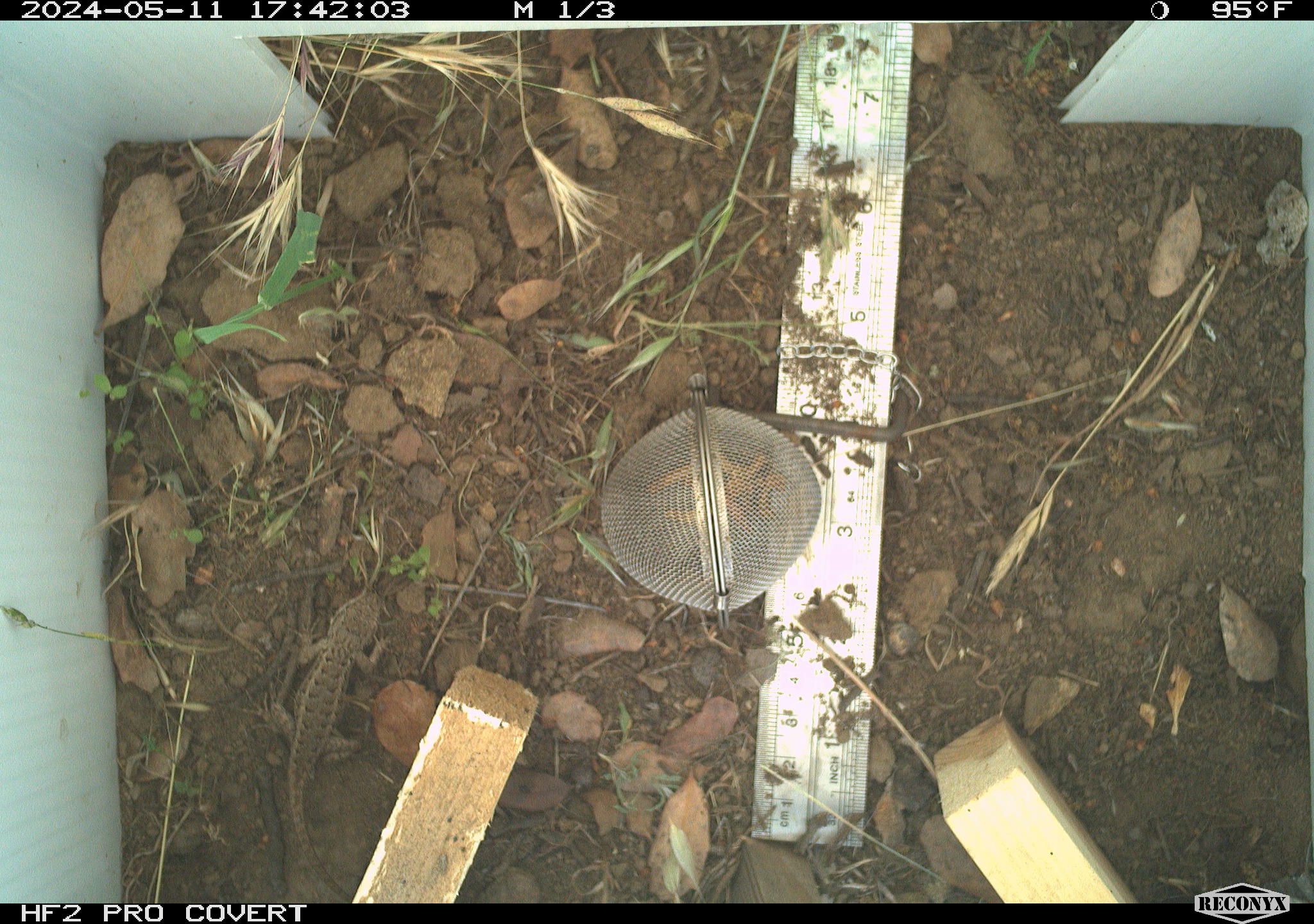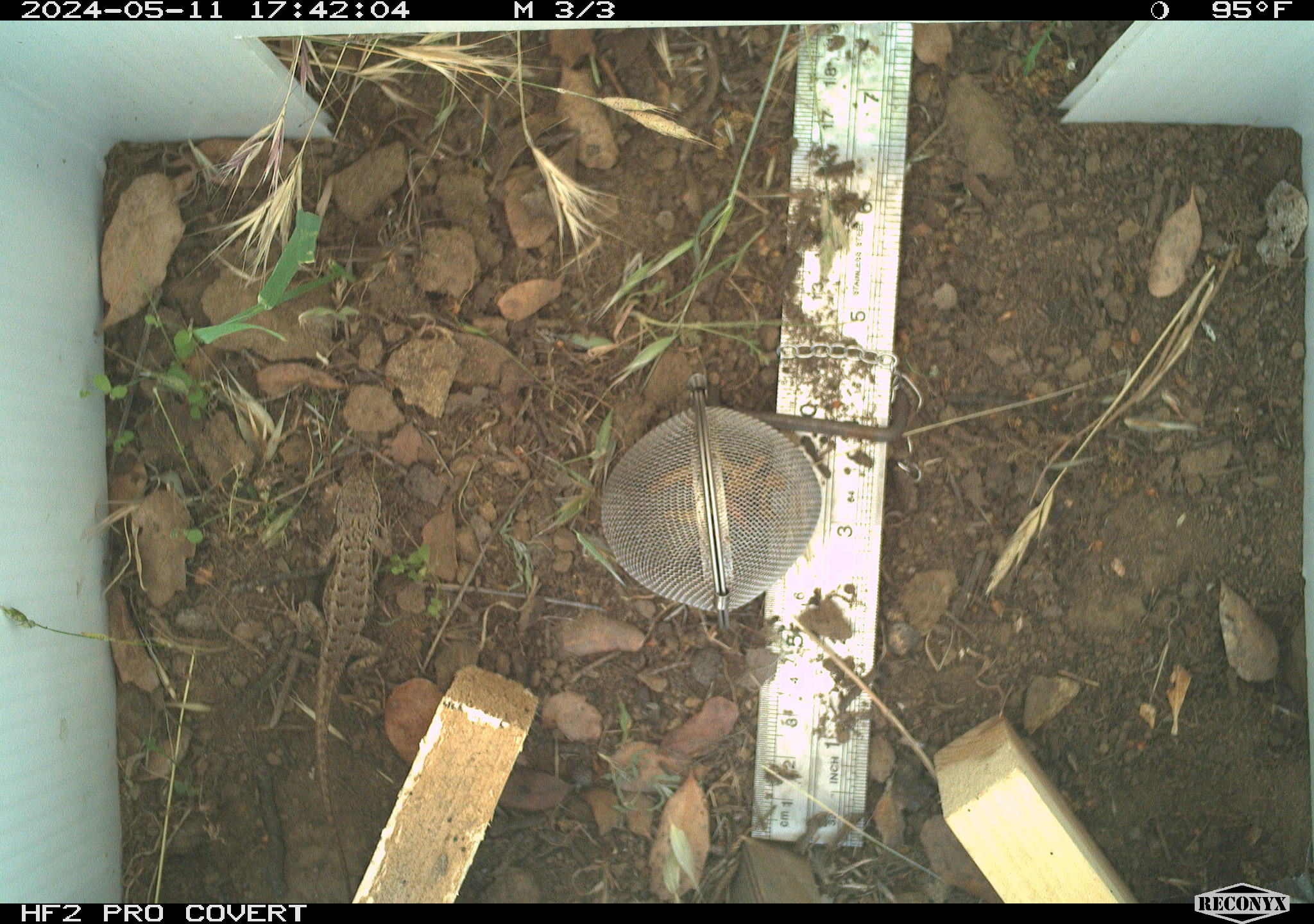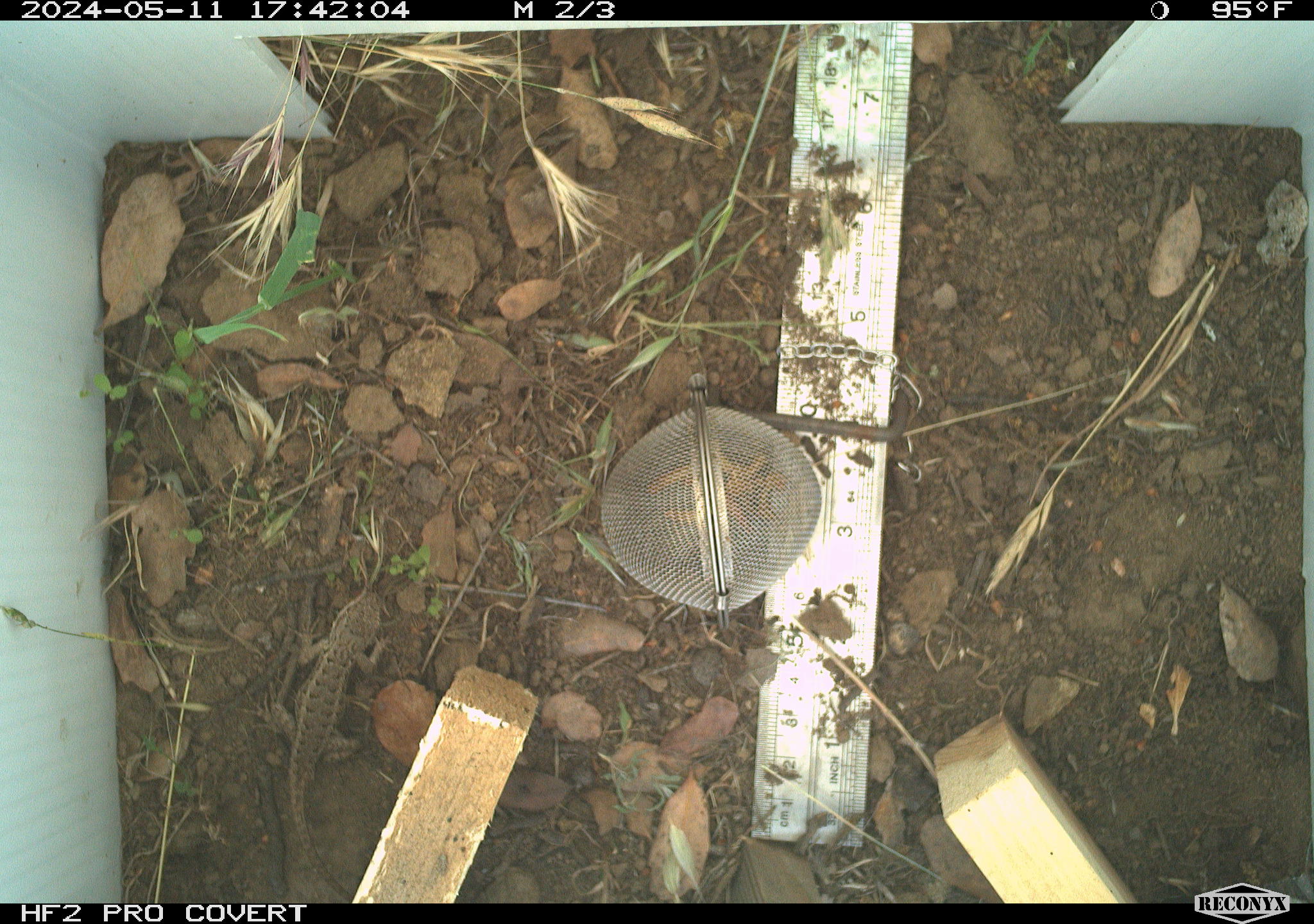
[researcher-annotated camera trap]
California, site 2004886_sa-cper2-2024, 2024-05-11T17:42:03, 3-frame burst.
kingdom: Animalia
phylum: Chordata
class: Reptilia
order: Squamata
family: Phrynosomatidae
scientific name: Phrynosomatidae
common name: north american spiny lizards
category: sceloporus/uta species